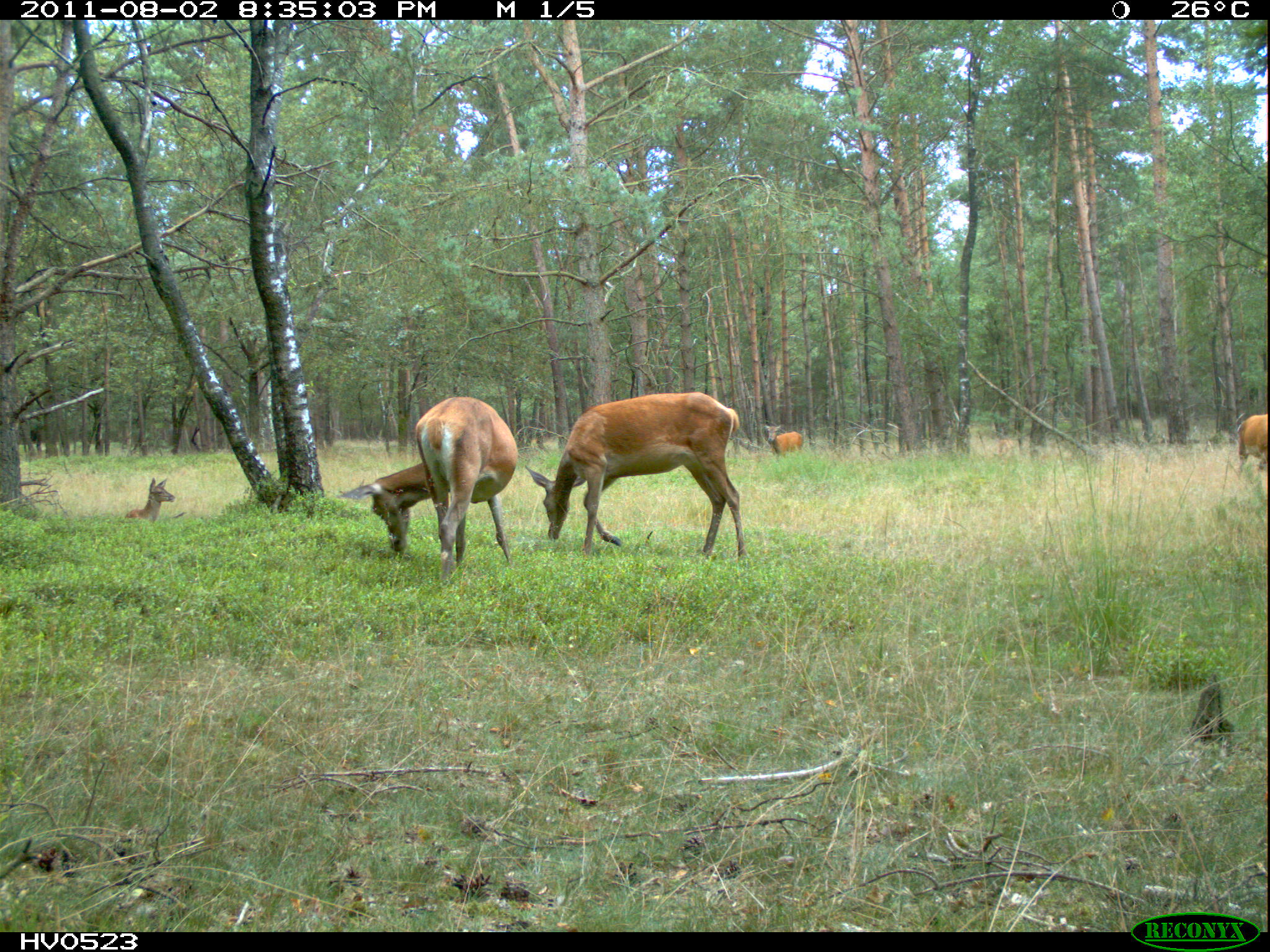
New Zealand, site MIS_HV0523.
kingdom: Animalia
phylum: Chordata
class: Mammalia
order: Artiodactyla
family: Cervidae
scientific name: Cervidae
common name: deer